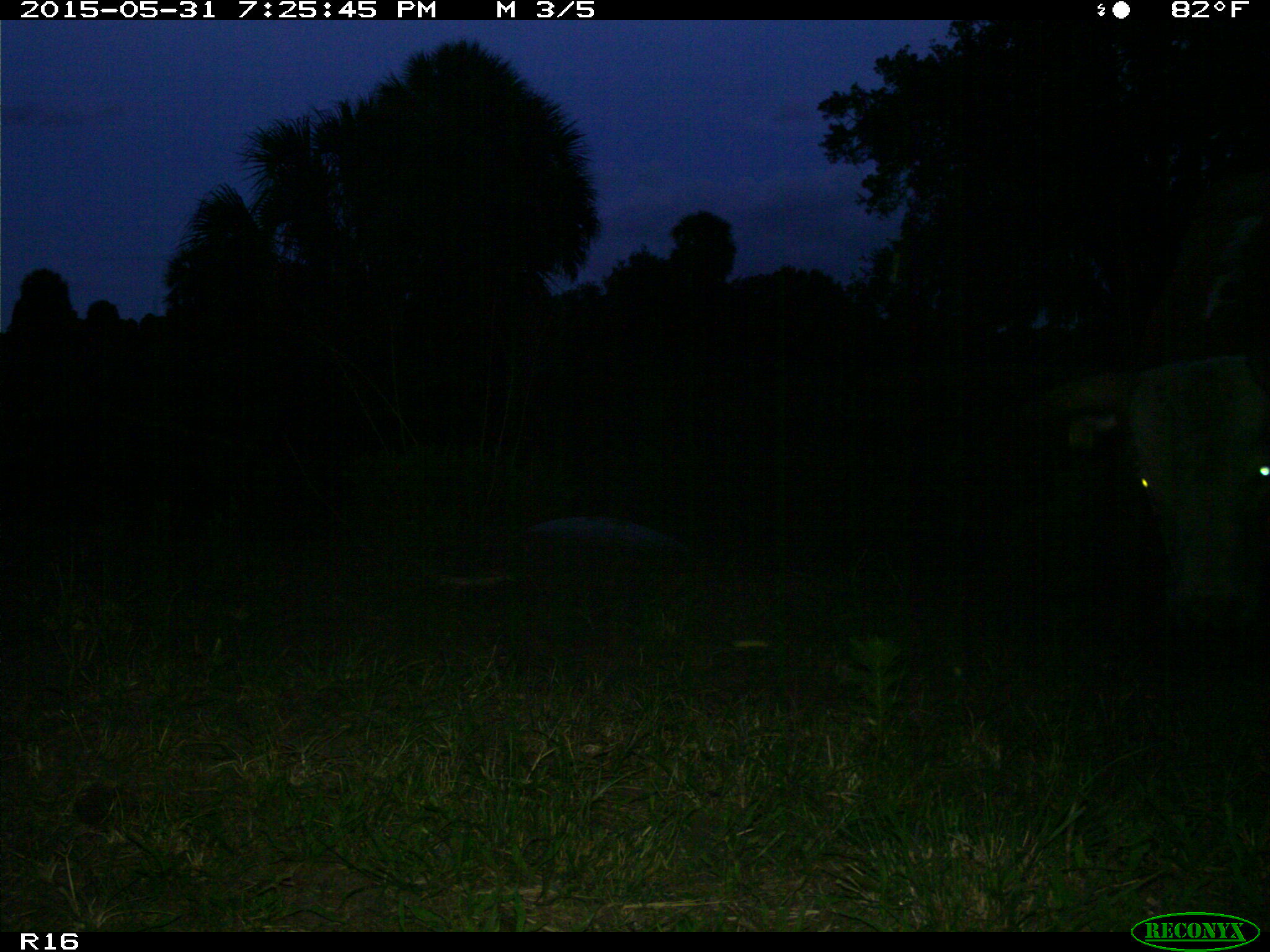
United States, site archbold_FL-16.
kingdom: Animalia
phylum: Chordata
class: Mammalia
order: Artiodactyla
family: Bovidae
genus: Bos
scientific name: Bos taurus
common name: domestic cow